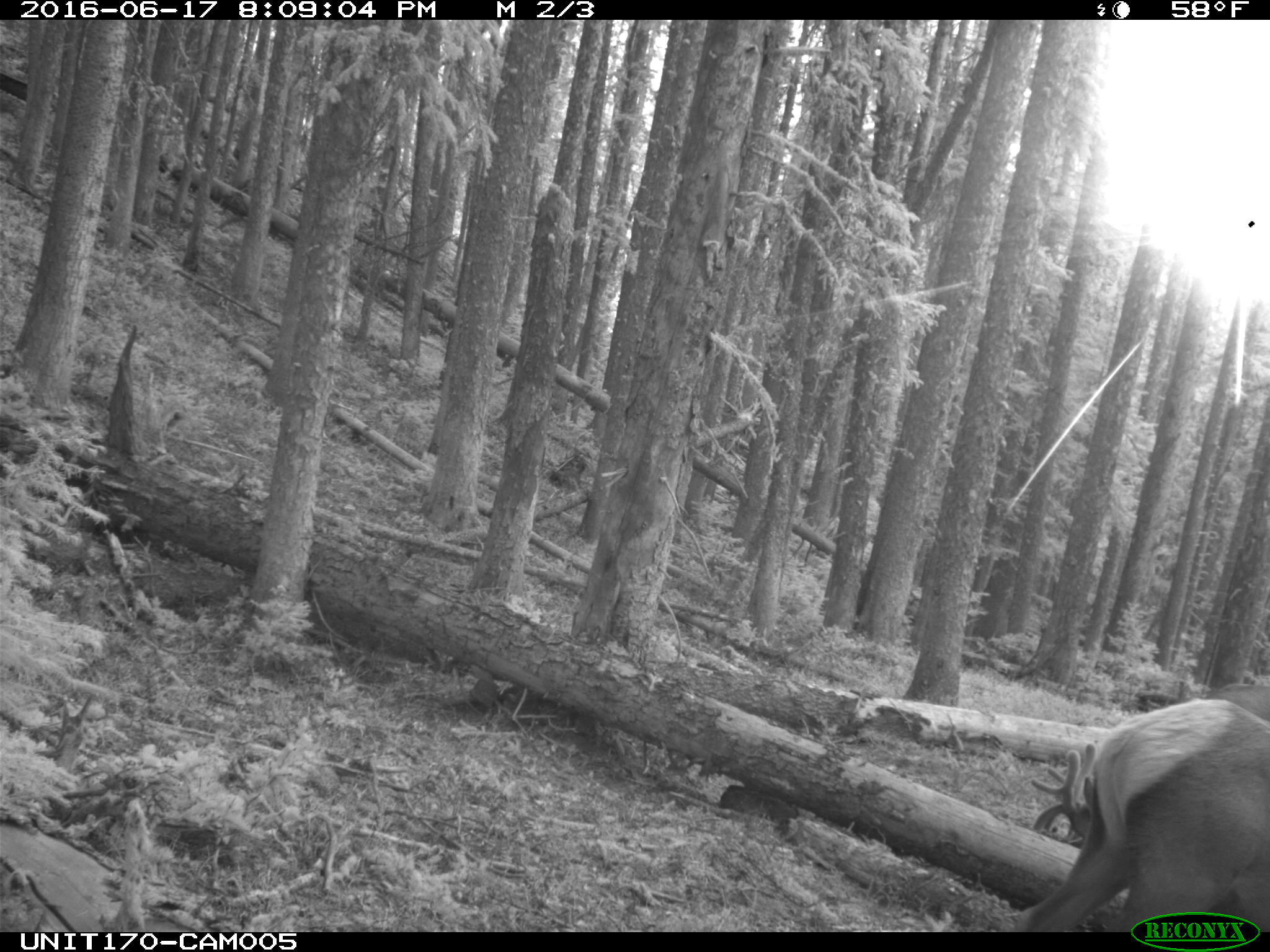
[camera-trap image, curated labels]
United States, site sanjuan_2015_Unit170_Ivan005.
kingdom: Animalia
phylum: Chordata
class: Mammalia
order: Artiodactyla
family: Cervidae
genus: Cervus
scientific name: Cervus elaphus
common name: red deer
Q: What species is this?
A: Cervus elaphus (red deer).